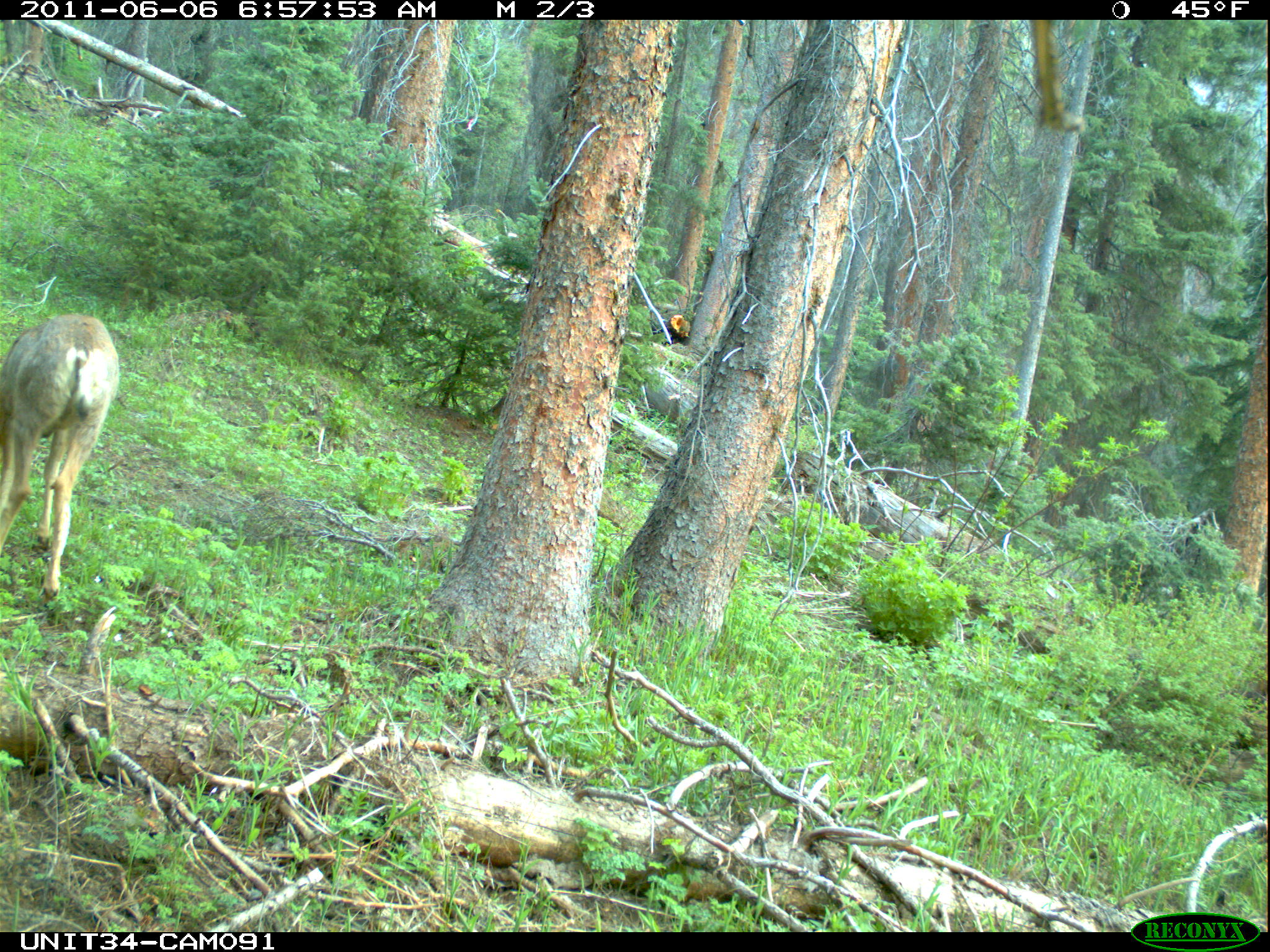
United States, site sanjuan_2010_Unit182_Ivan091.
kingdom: Animalia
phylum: Chordata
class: Mammalia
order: Artiodactyla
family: Cervidae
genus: Odocoileus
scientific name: Odocoileus hemionus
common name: mule deer